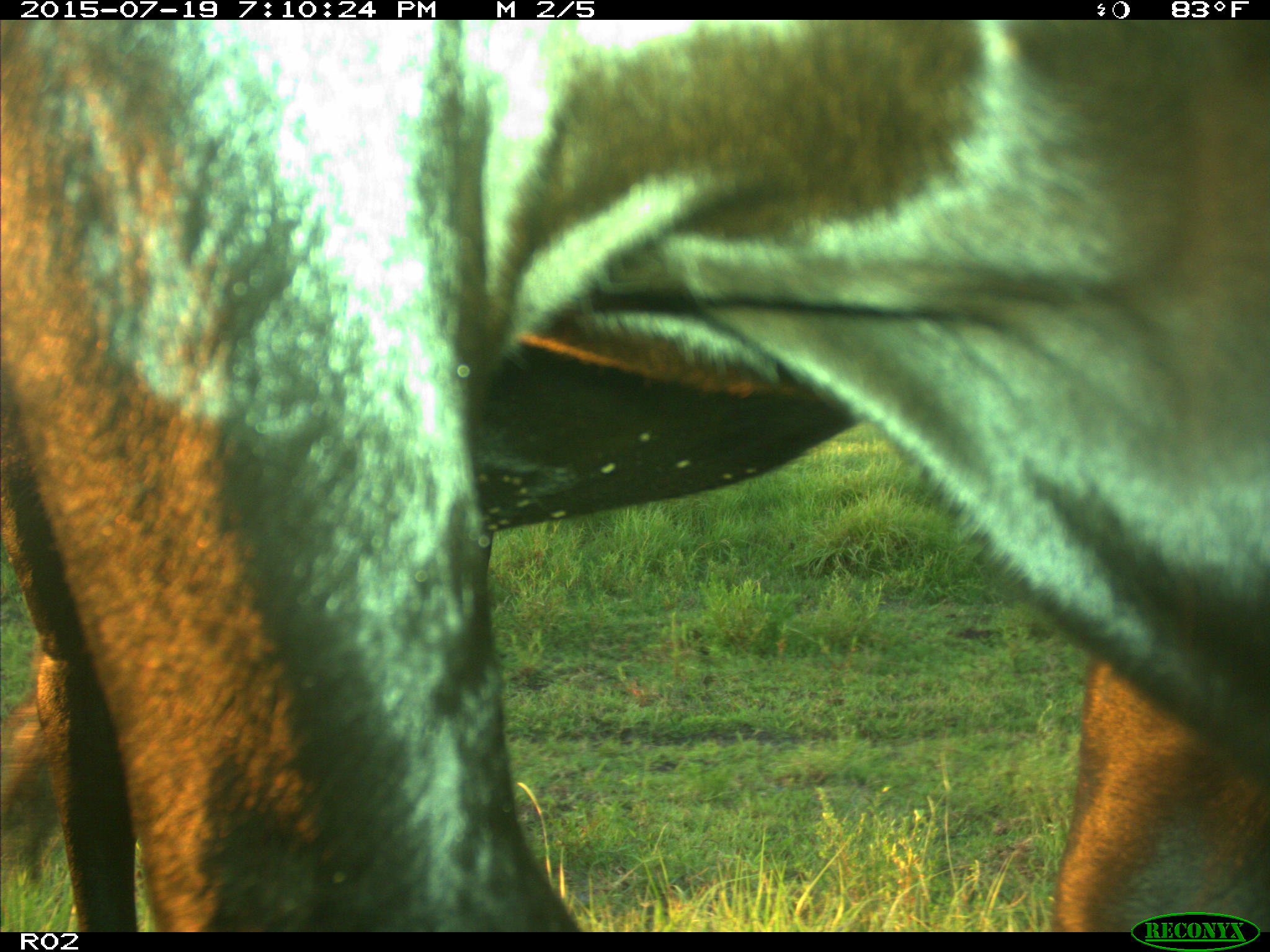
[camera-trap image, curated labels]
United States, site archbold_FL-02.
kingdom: Animalia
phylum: Chordata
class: Mammalia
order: Artiodactyla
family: Bovidae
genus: Bos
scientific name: Bos taurus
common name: domestic cow